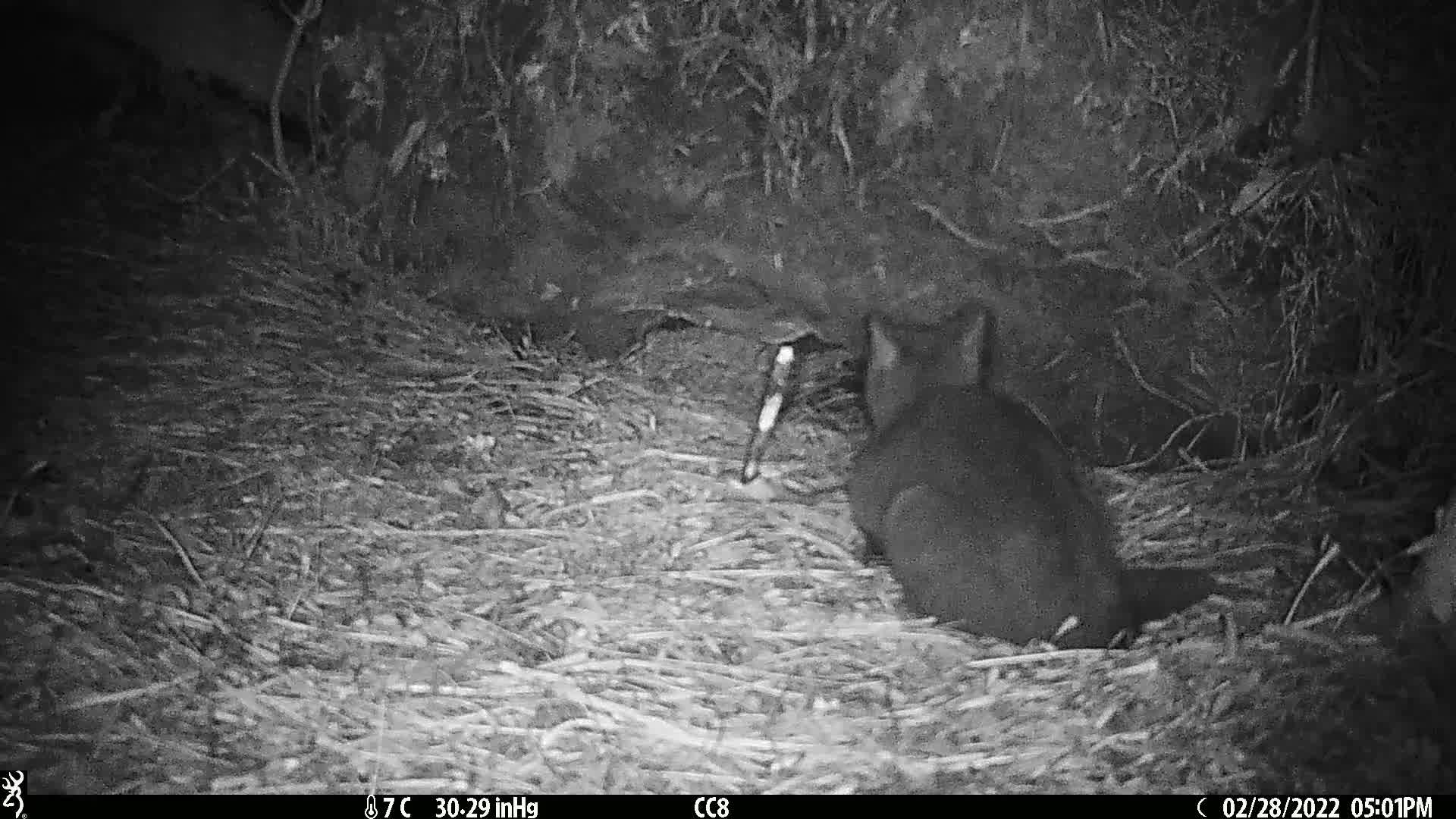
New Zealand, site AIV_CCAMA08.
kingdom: Animalia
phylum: Chordata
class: Mammalia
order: Carnivora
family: Felidae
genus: Felis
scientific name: Felis catus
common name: domestic cat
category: cat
Cat (domestic cat) (Felis catus).